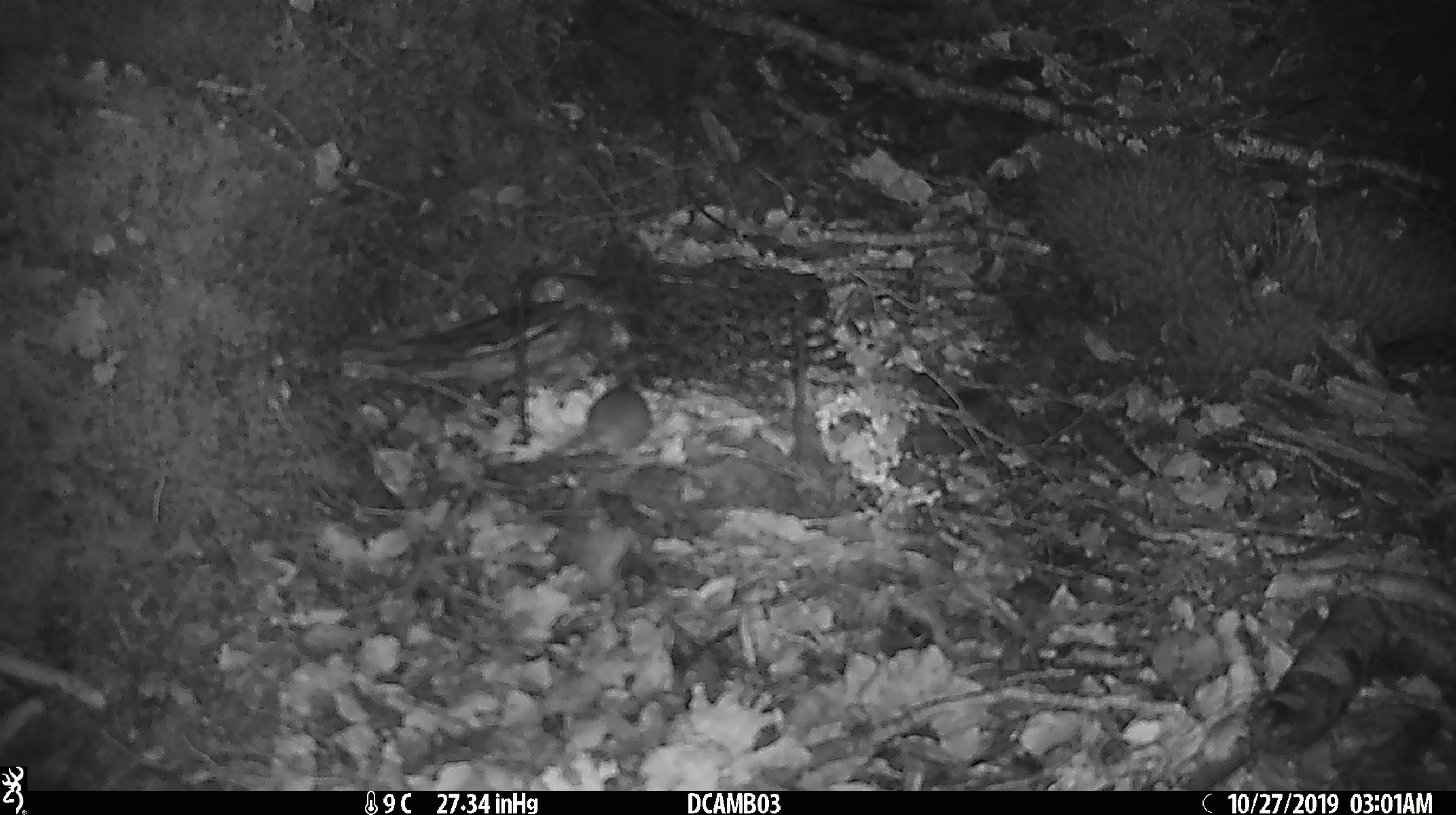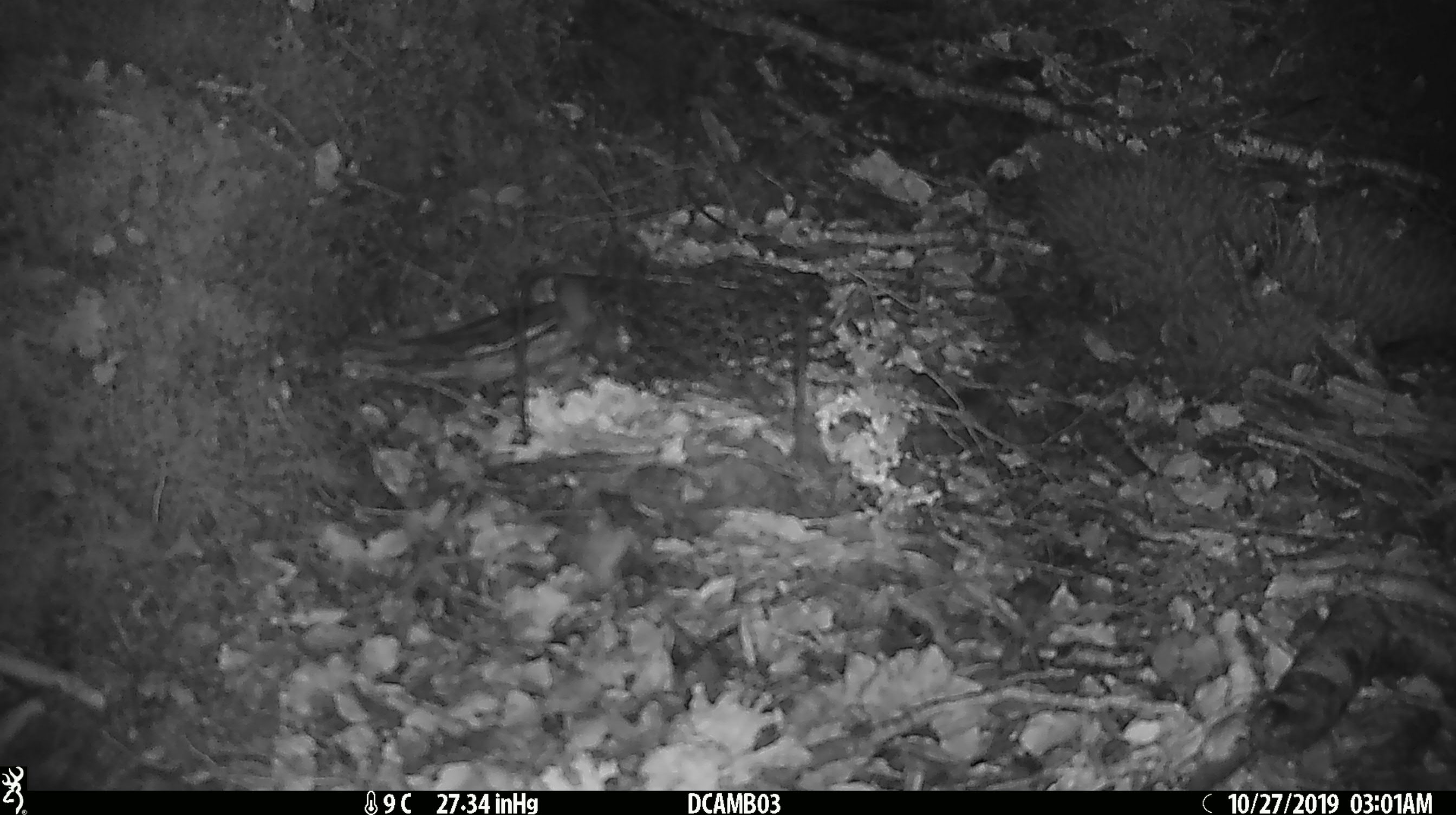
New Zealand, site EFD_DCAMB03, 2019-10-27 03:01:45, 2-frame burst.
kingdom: Animalia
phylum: Chordata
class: Mammalia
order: Rodentia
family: Muridae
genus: Mus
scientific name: Mus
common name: mouse